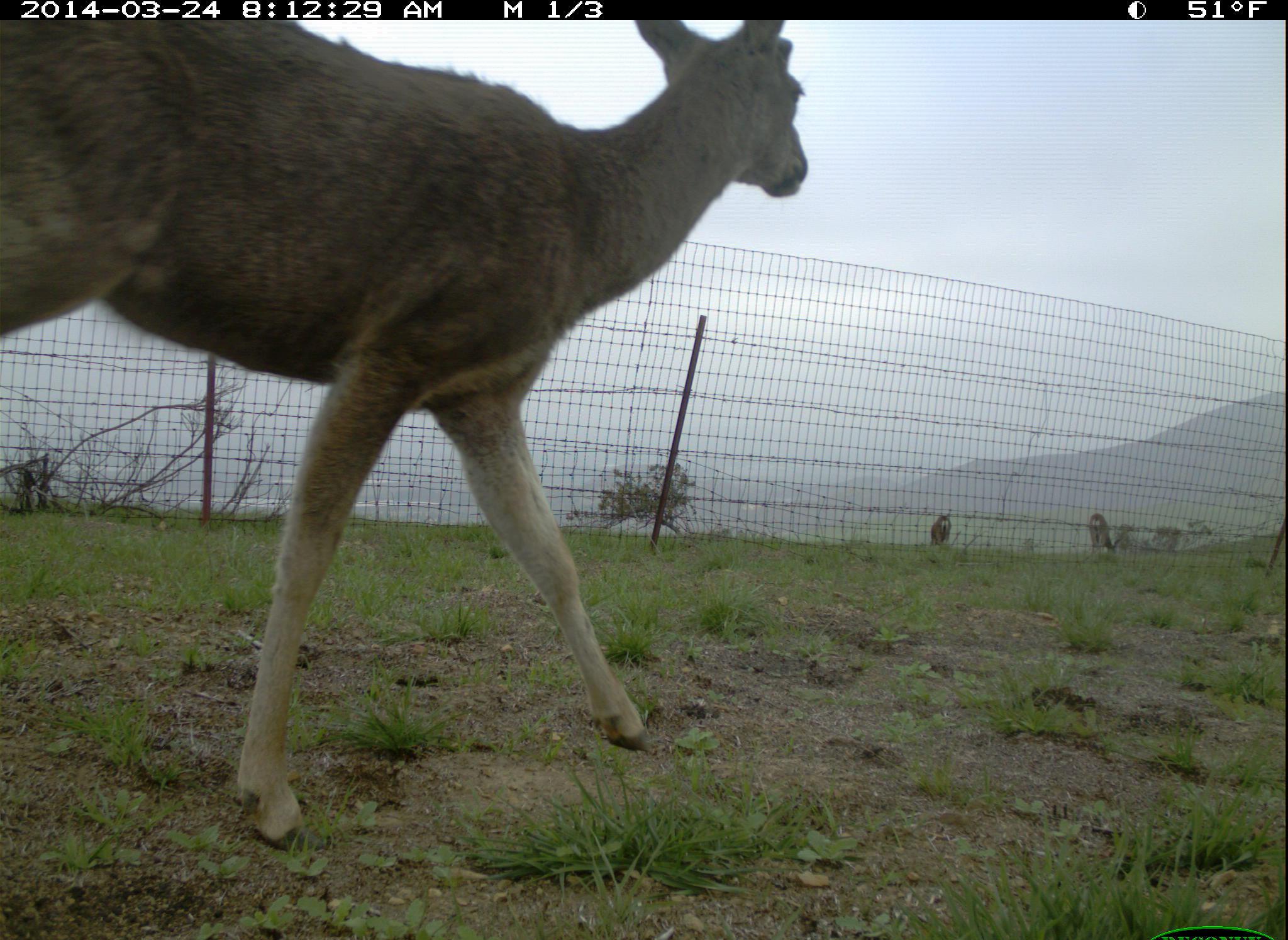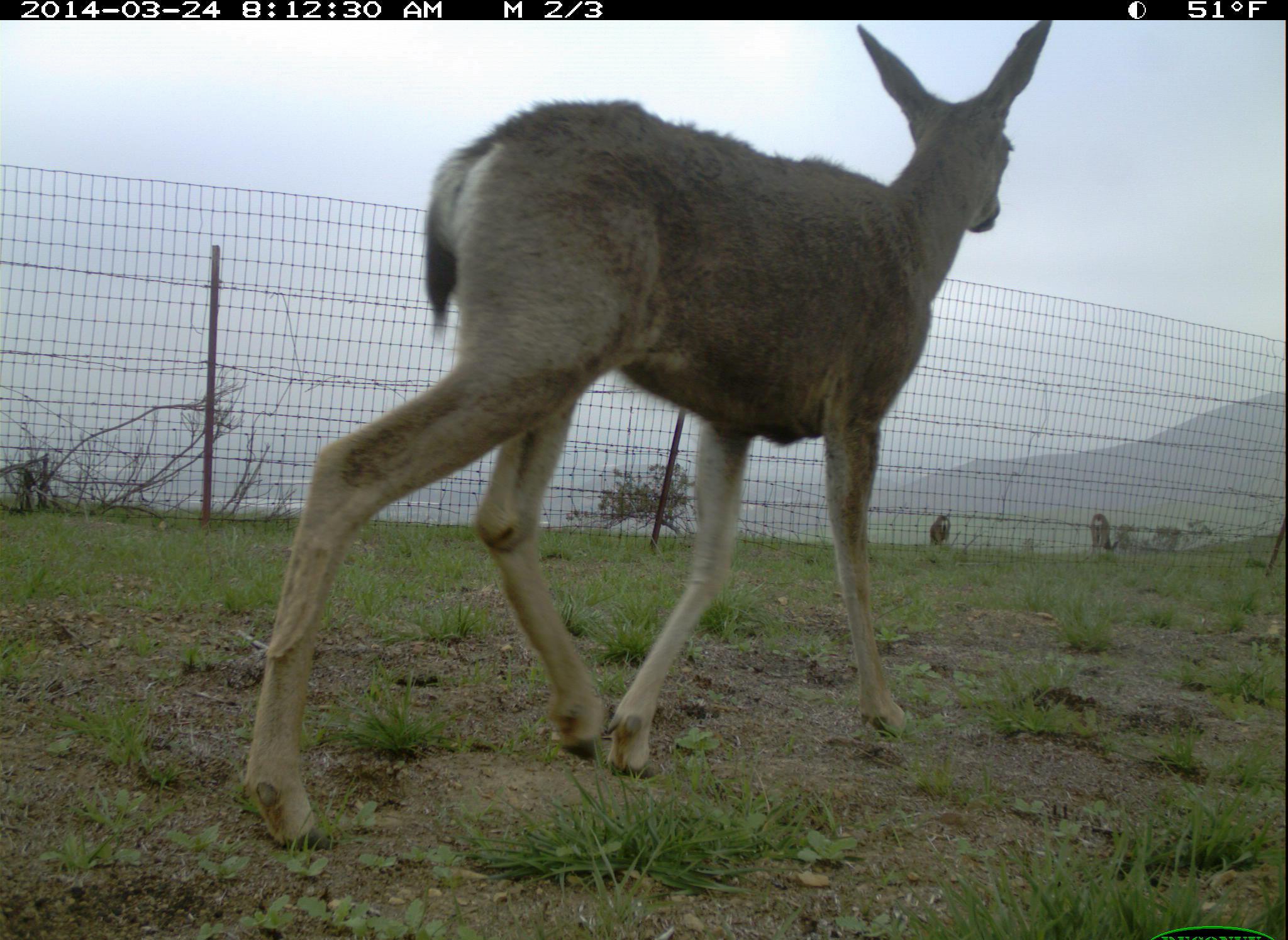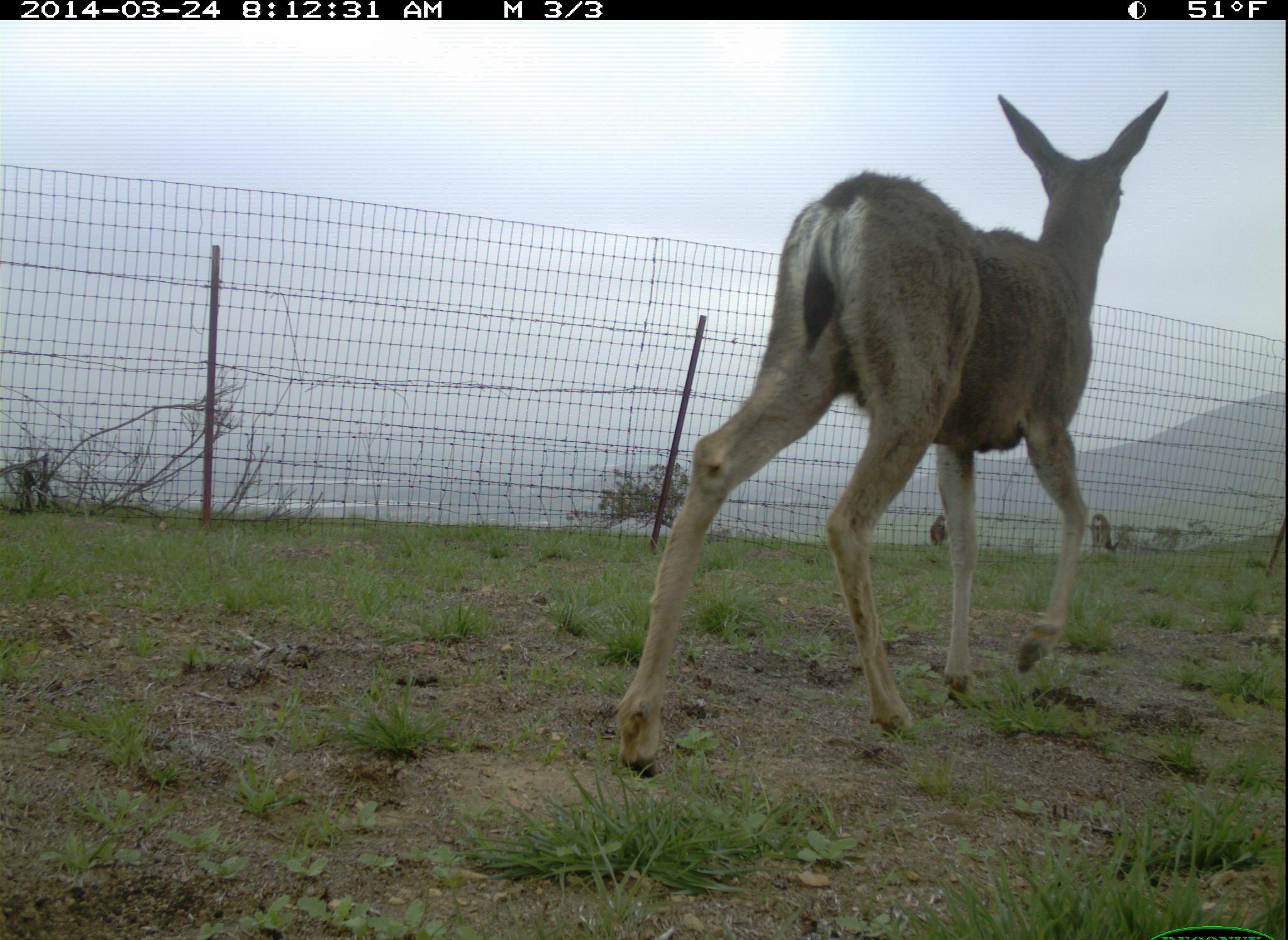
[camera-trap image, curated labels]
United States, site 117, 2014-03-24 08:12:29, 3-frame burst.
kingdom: Animalia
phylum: Chordata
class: Mammalia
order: Artiodactyla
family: Cervidae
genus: Odocoileus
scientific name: Odocoileus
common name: deer